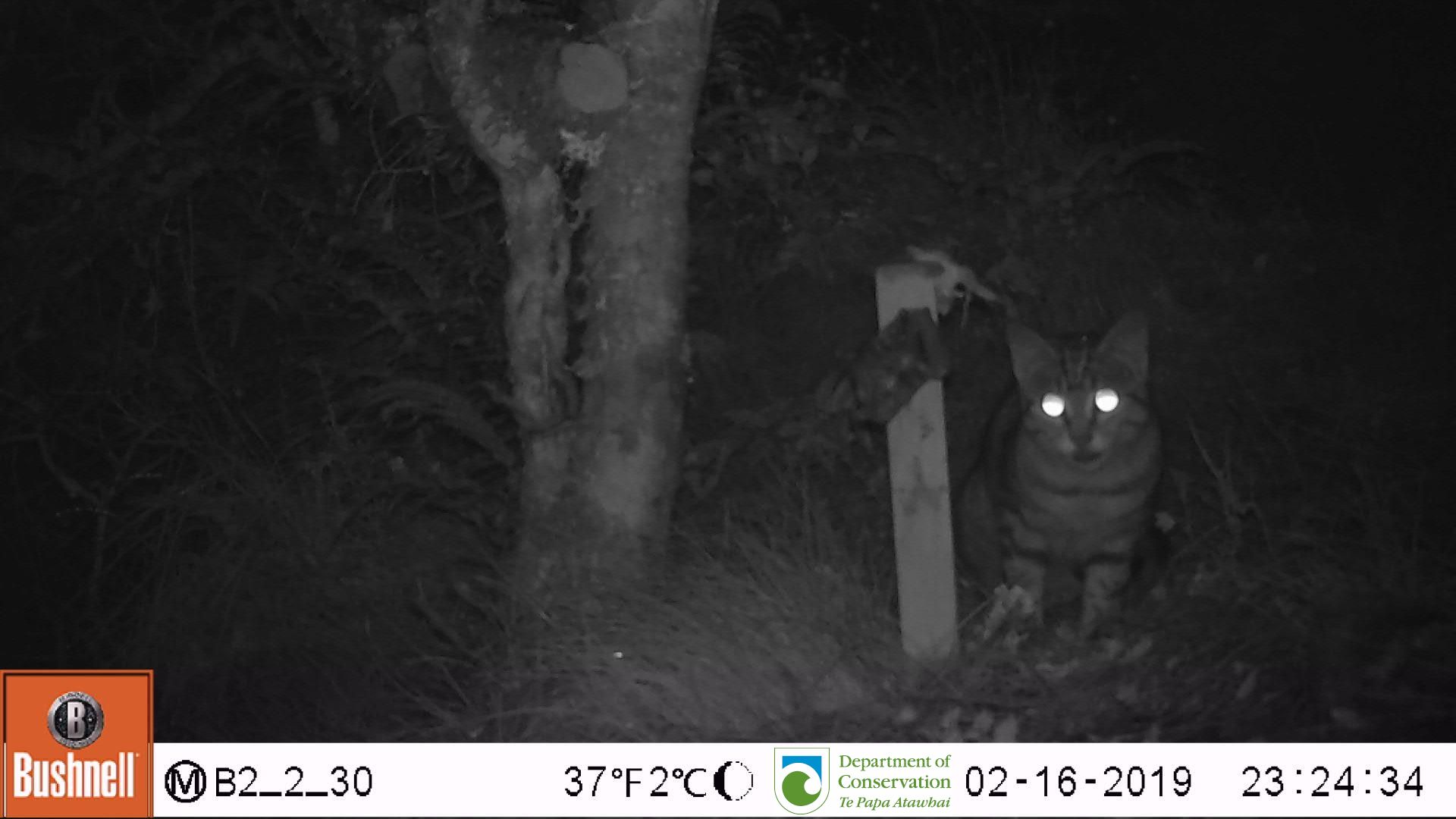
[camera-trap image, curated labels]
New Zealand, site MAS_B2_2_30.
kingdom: Animalia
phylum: Chordata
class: Mammalia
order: Carnivora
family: Felidae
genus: Felis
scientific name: Felis catus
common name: domestic cat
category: cat